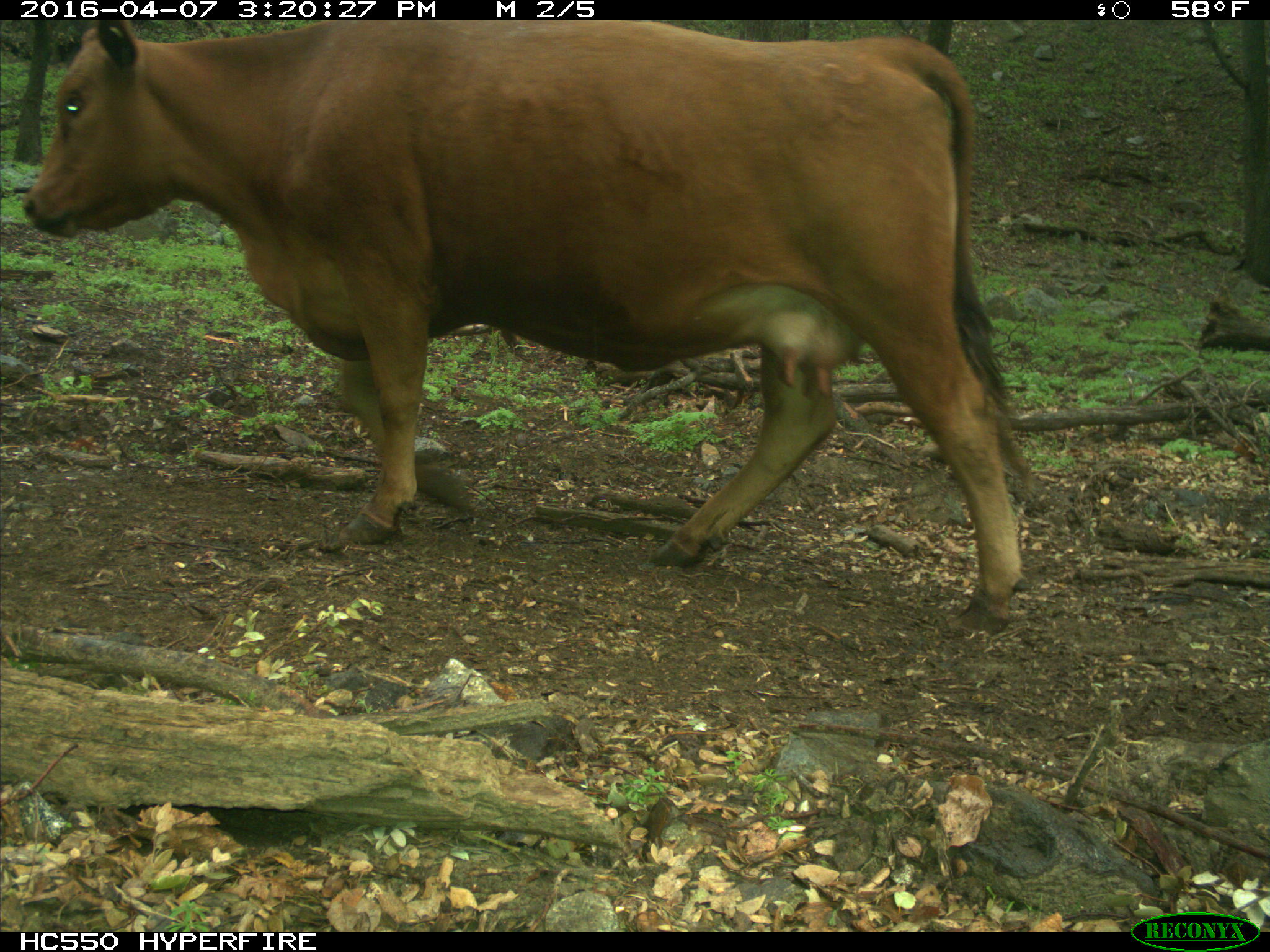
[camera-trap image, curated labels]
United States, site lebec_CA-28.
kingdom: Animalia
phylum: Chordata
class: Mammalia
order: Artiodactyla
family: Bovidae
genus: Bos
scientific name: Bos taurus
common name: domestic cow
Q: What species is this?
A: Bos taurus (domestic cow).